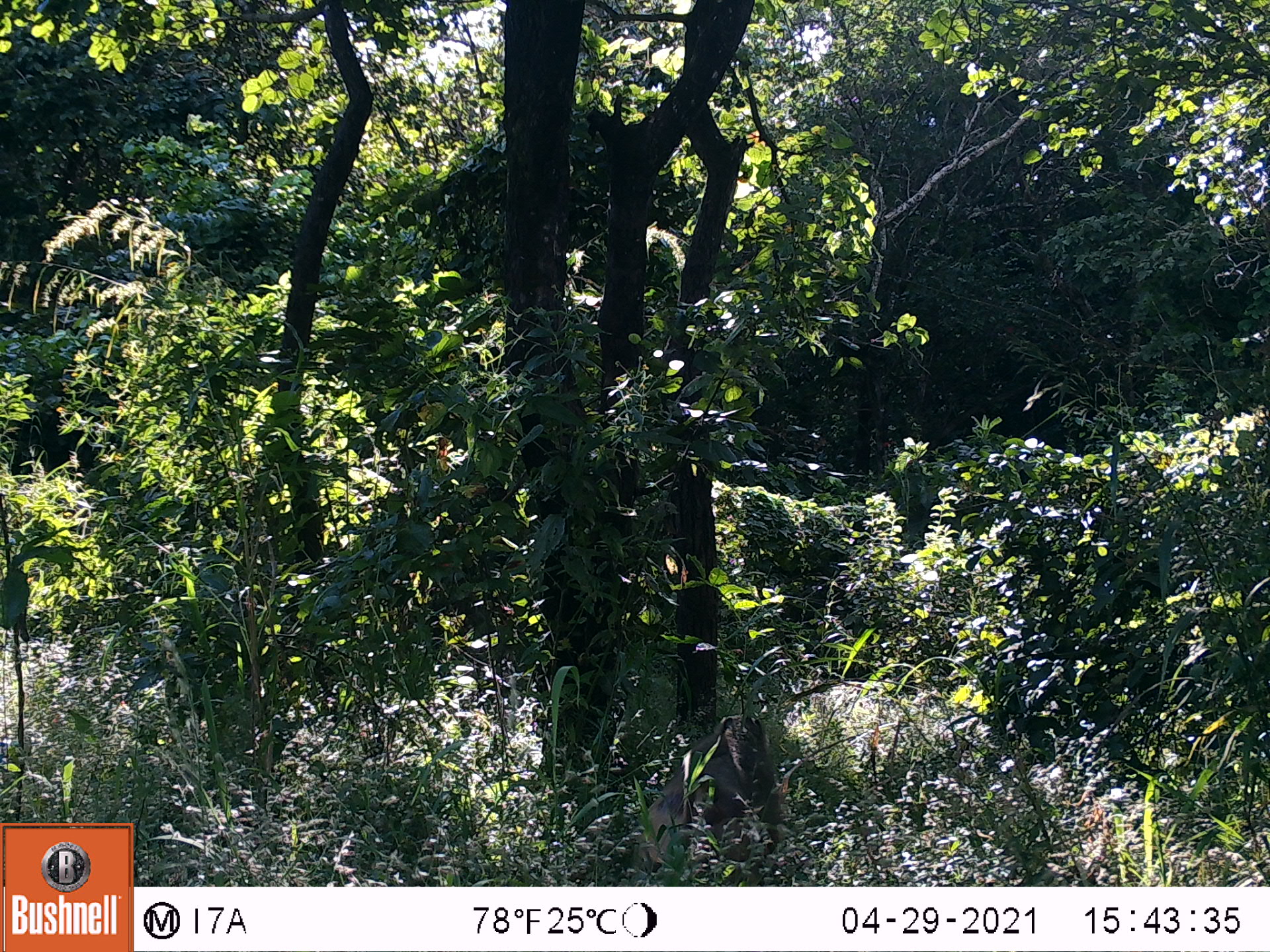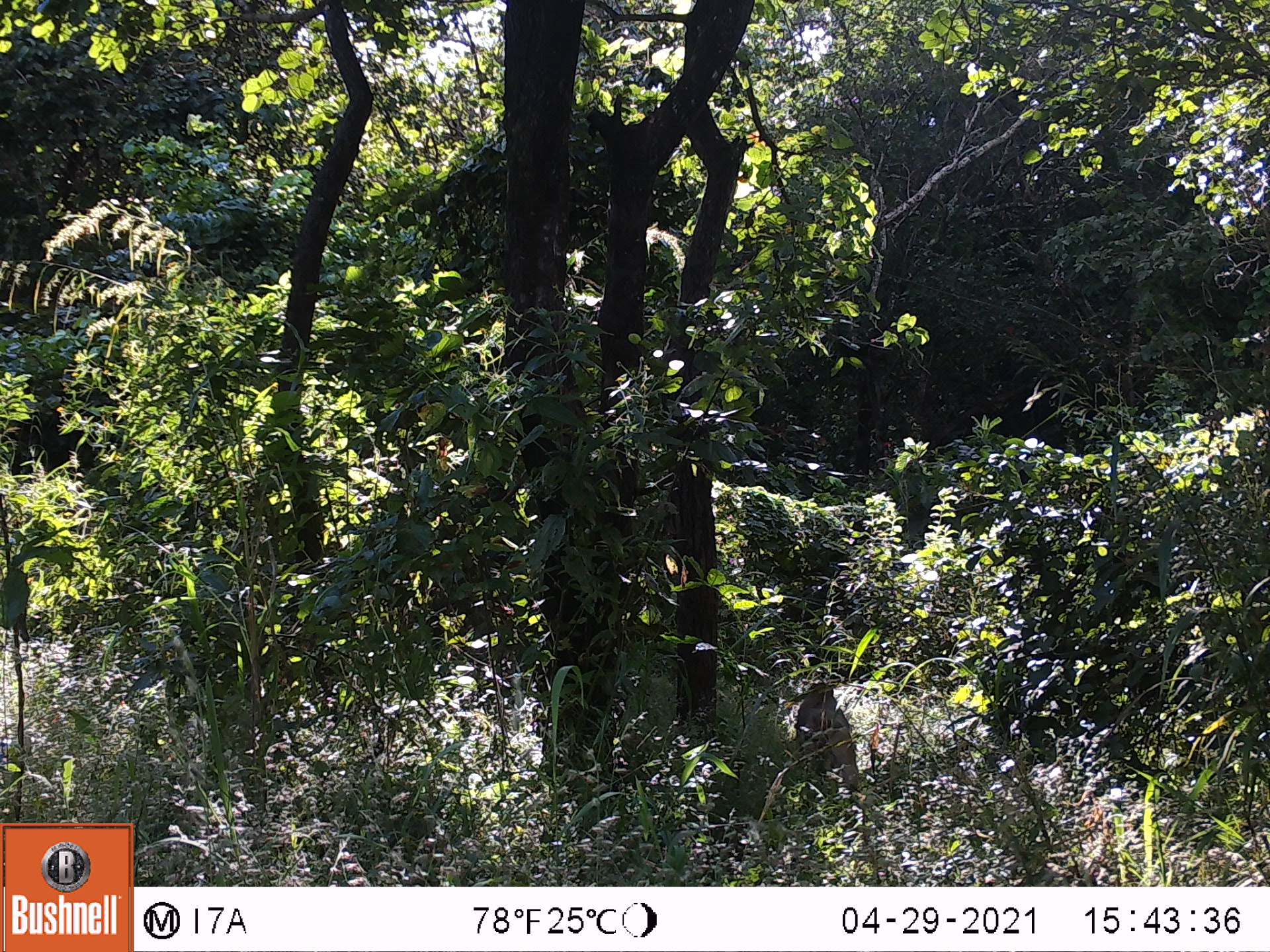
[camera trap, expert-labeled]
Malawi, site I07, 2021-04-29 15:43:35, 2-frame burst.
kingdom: Animalia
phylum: Chordata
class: Mammalia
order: Primates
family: Cercopithecidae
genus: Papio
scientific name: Papio cynocephalus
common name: yellow baboon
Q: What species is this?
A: Yellow baboon (Papio cynocephalus).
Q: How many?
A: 1.